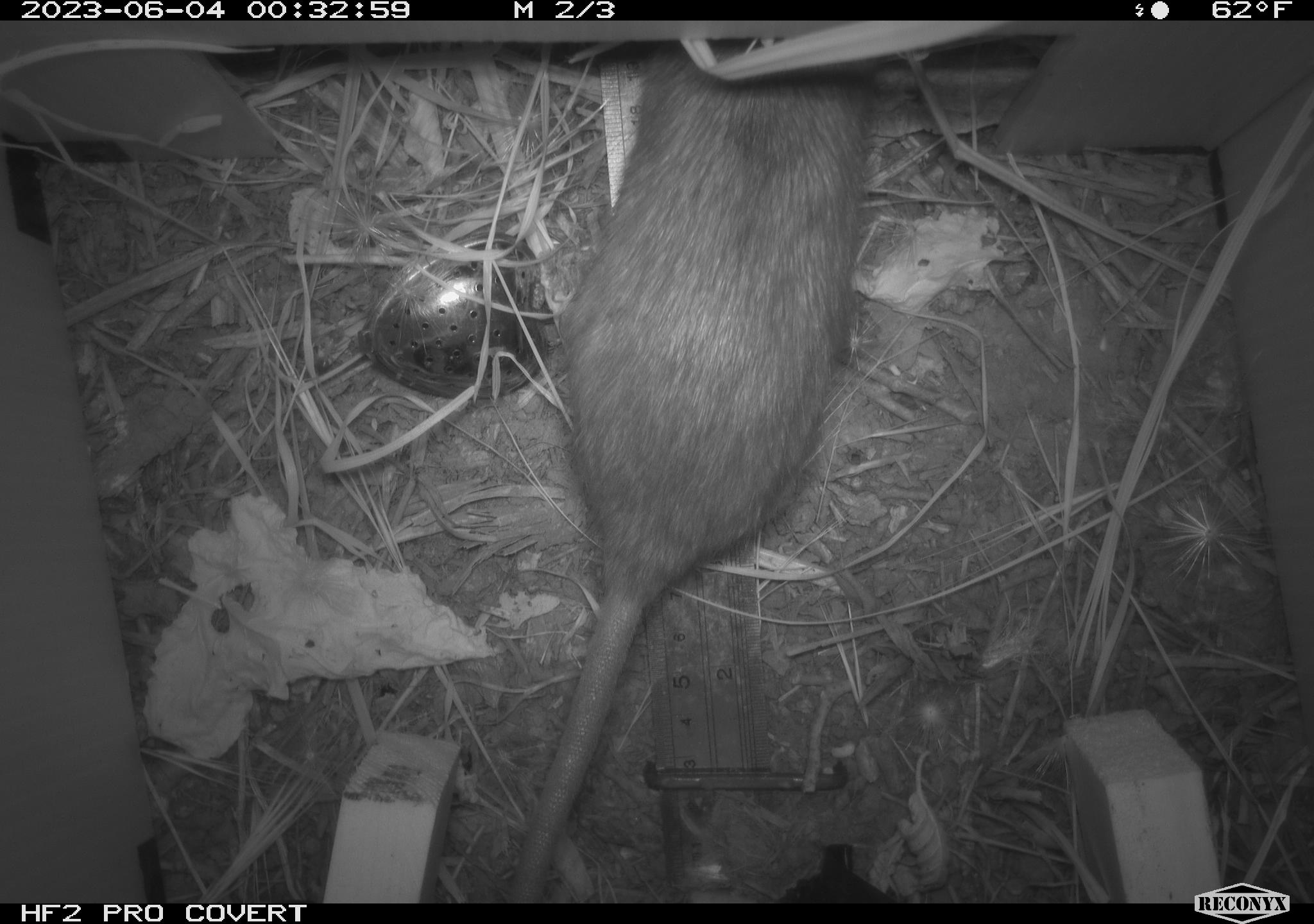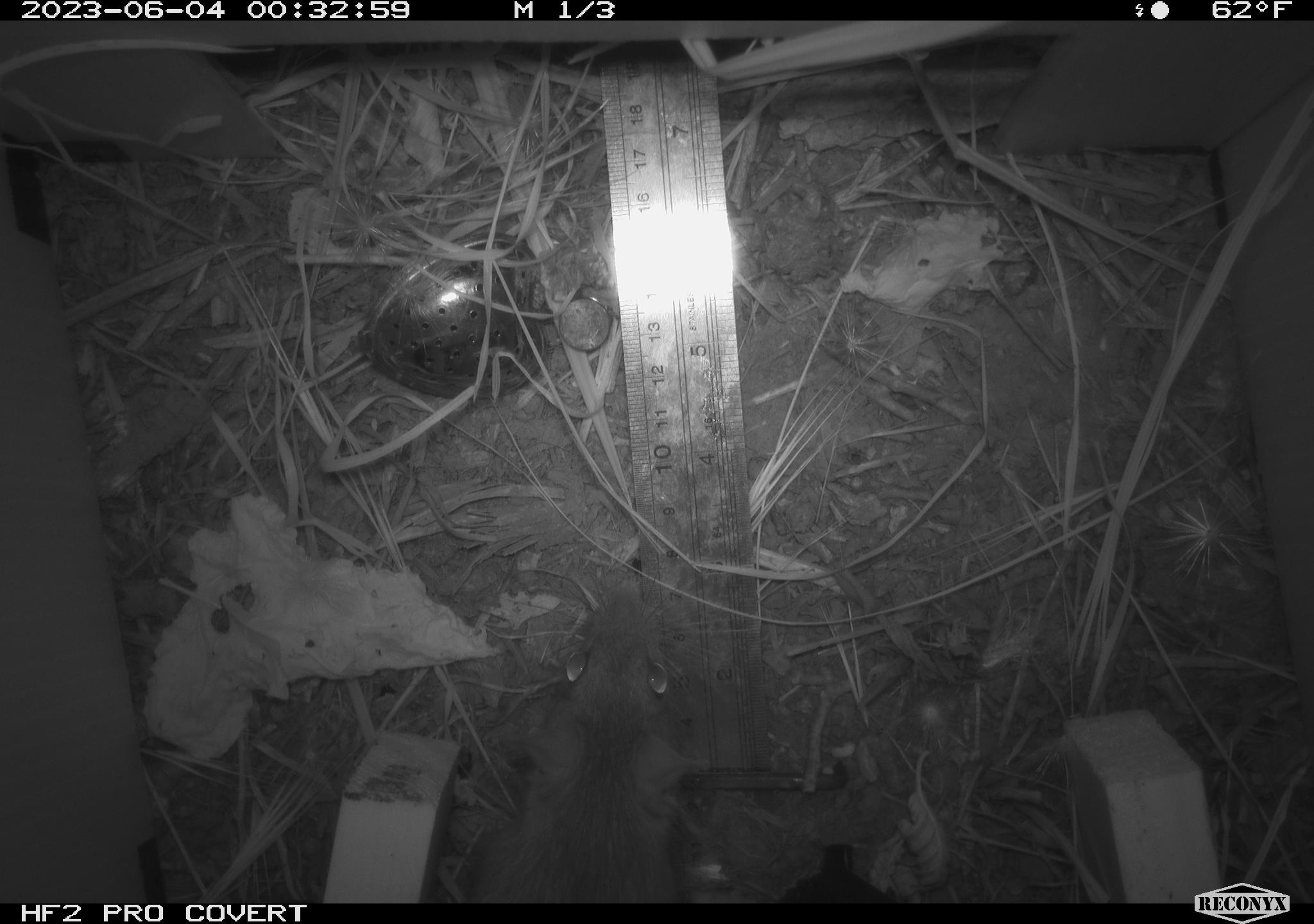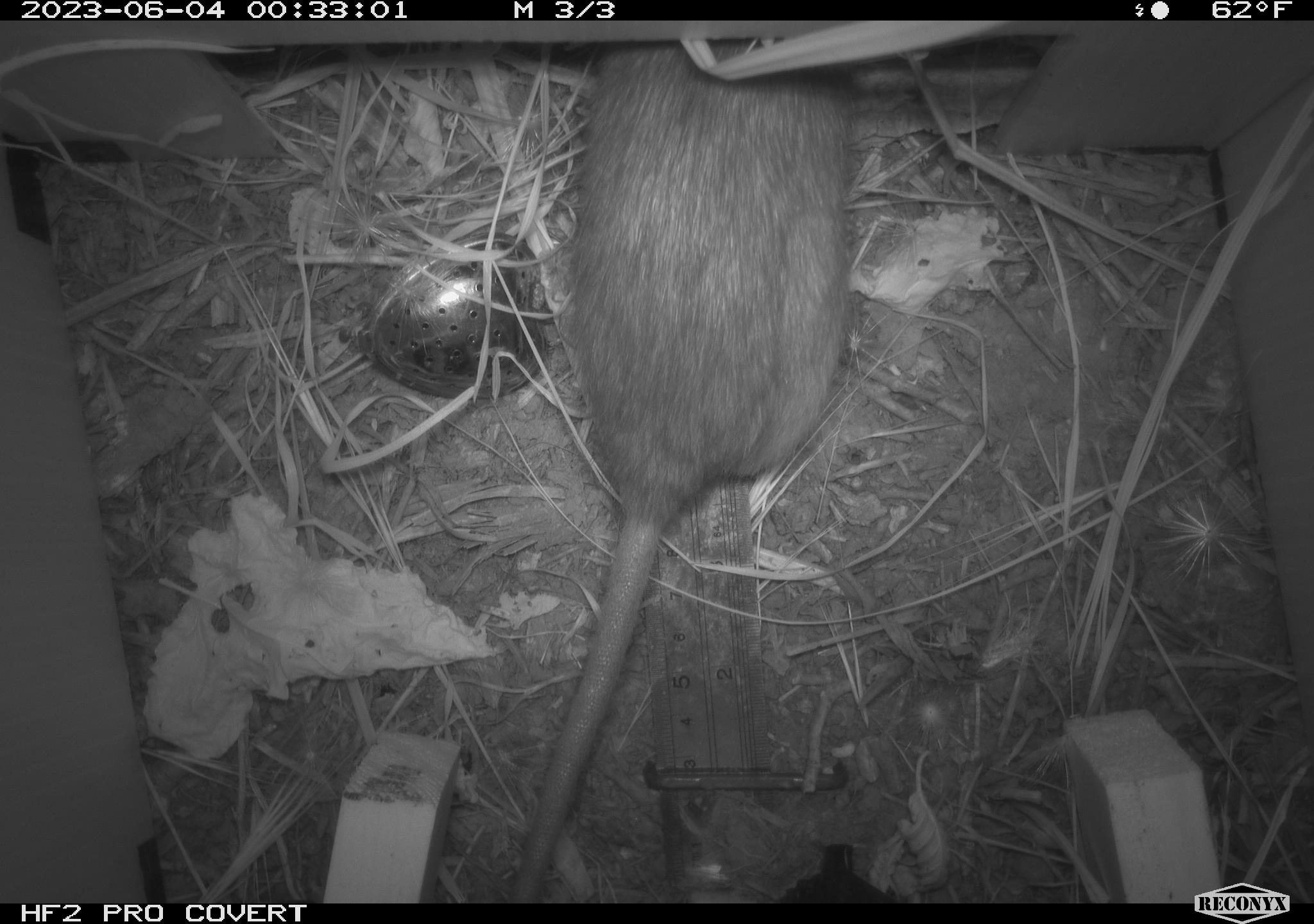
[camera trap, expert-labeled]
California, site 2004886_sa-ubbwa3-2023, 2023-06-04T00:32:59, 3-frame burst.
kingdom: Animalia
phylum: Chordata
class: Mammalia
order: Rodentia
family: Muridae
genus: Rattus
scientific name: Rattus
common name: rat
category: rattus species